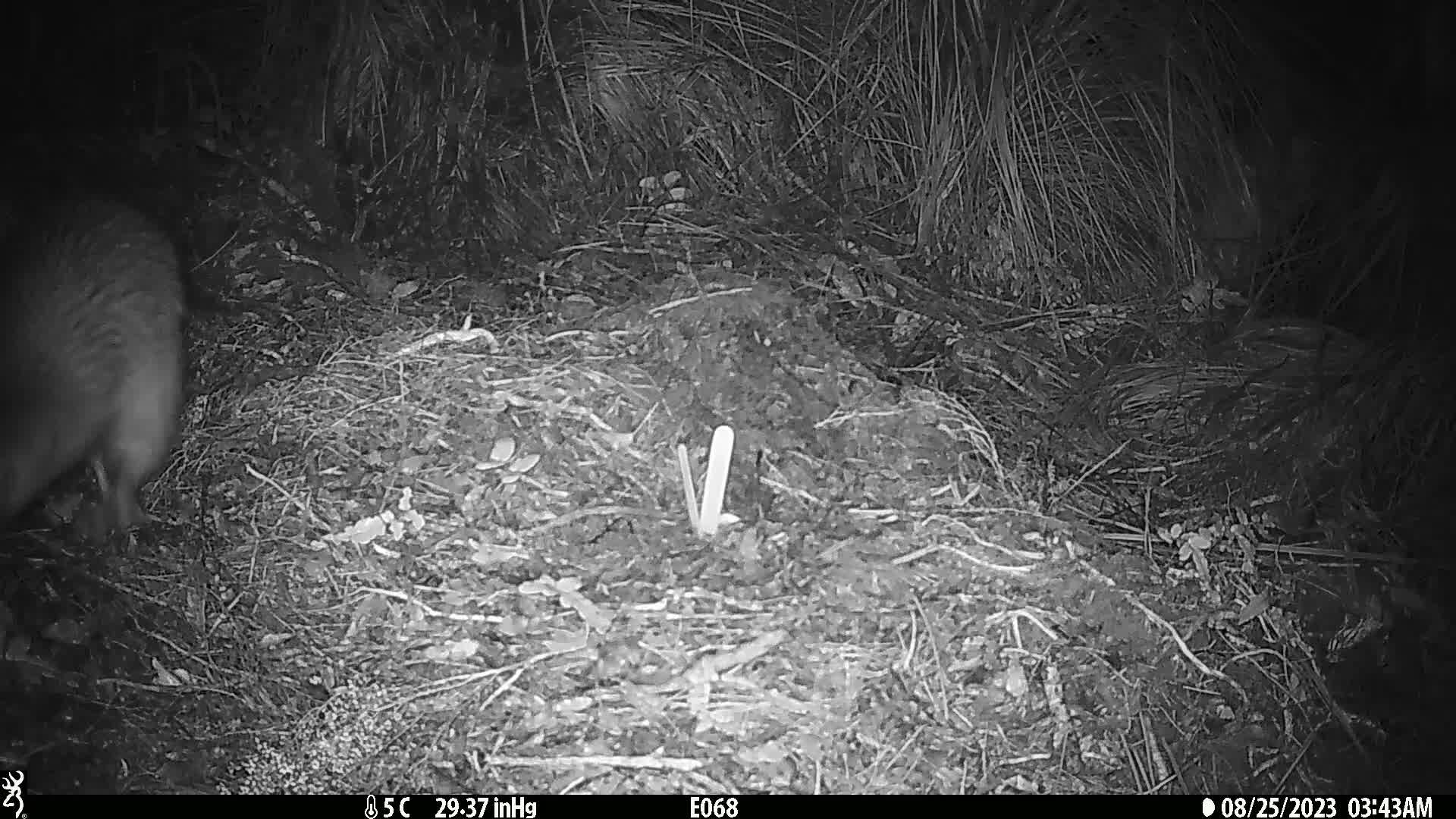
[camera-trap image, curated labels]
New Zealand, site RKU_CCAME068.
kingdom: Animalia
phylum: Chordata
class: Aves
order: Apterygiformes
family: Apterygidae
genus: Apteryx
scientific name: Apteryx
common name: kiwi